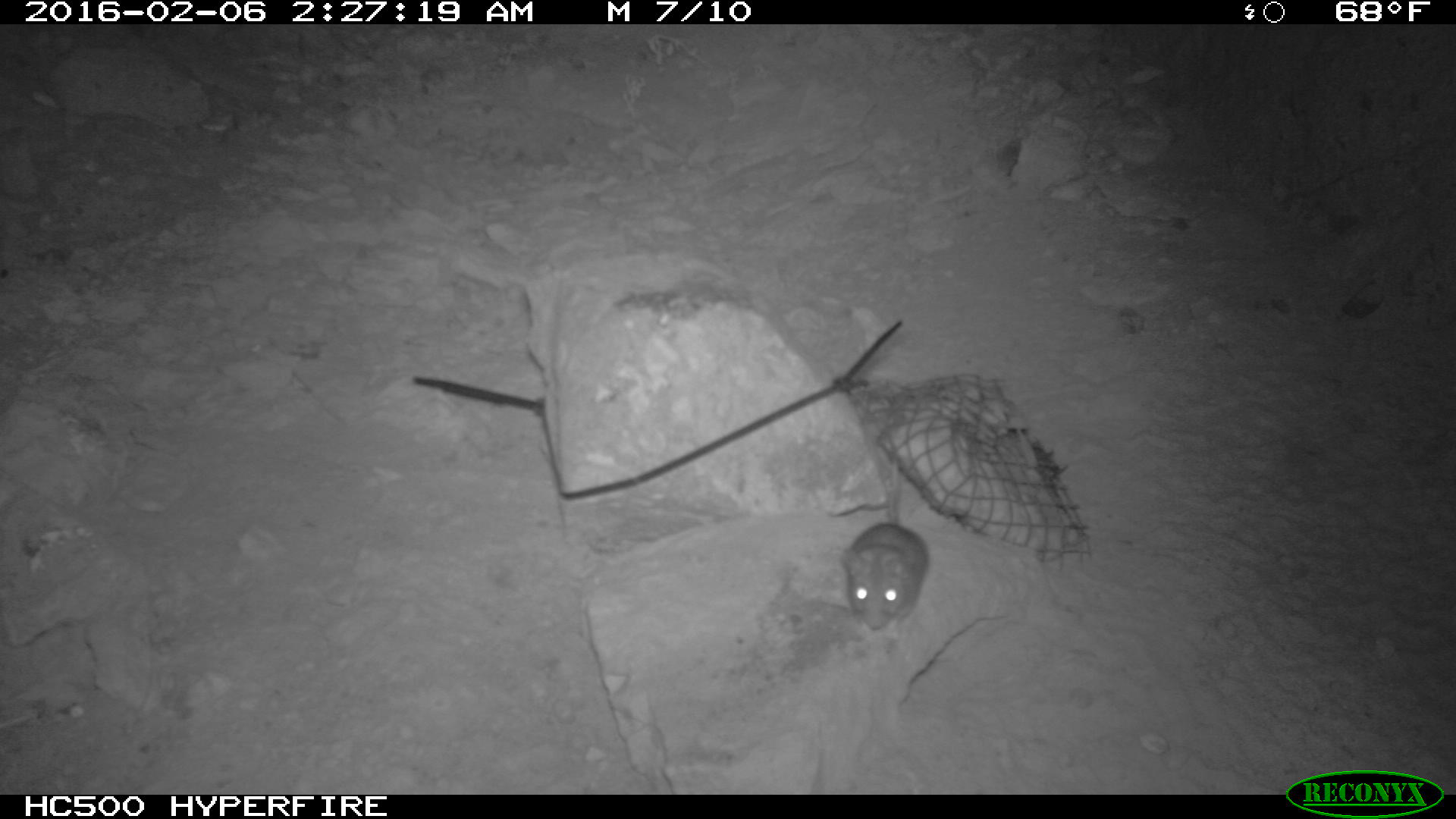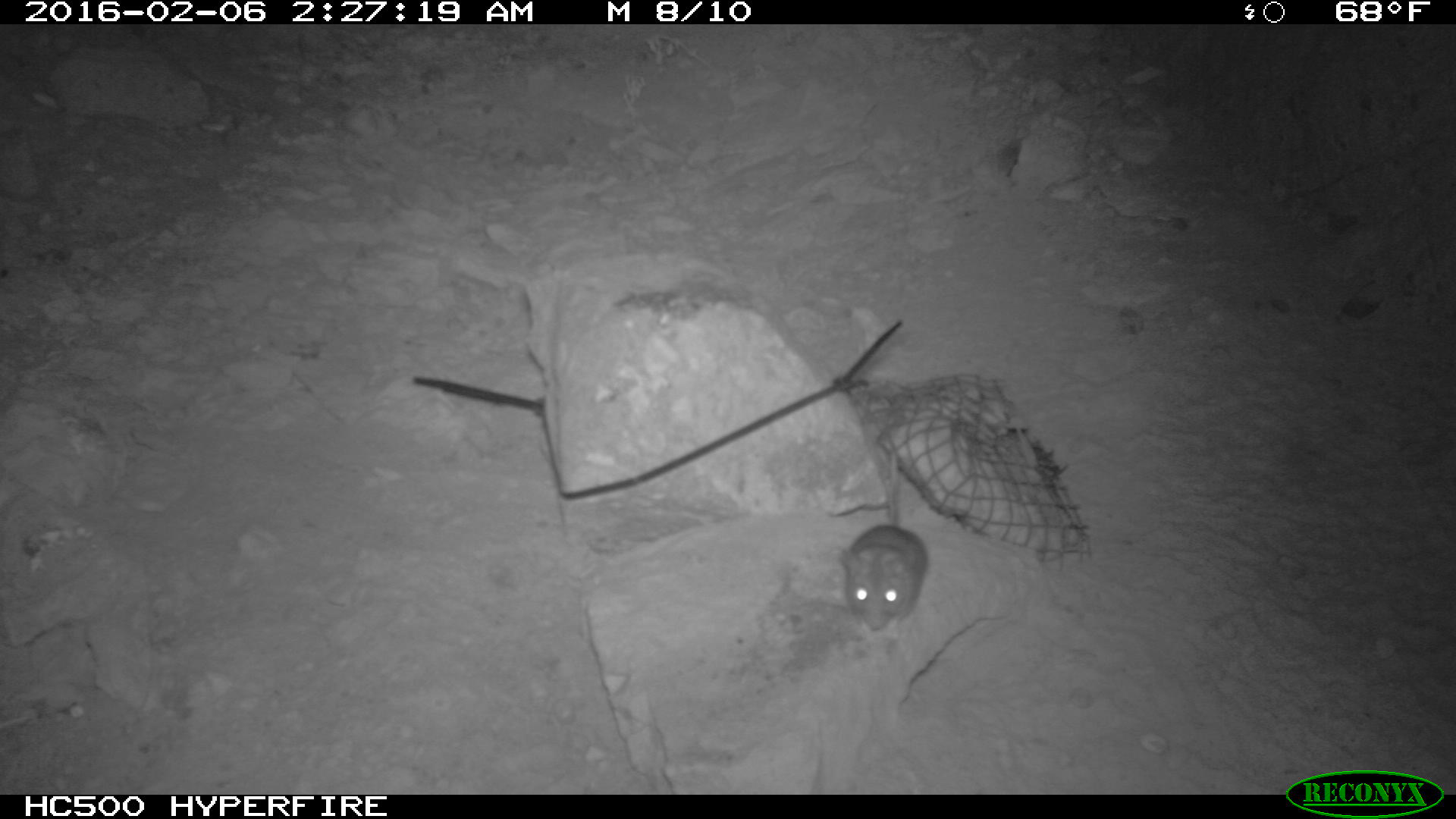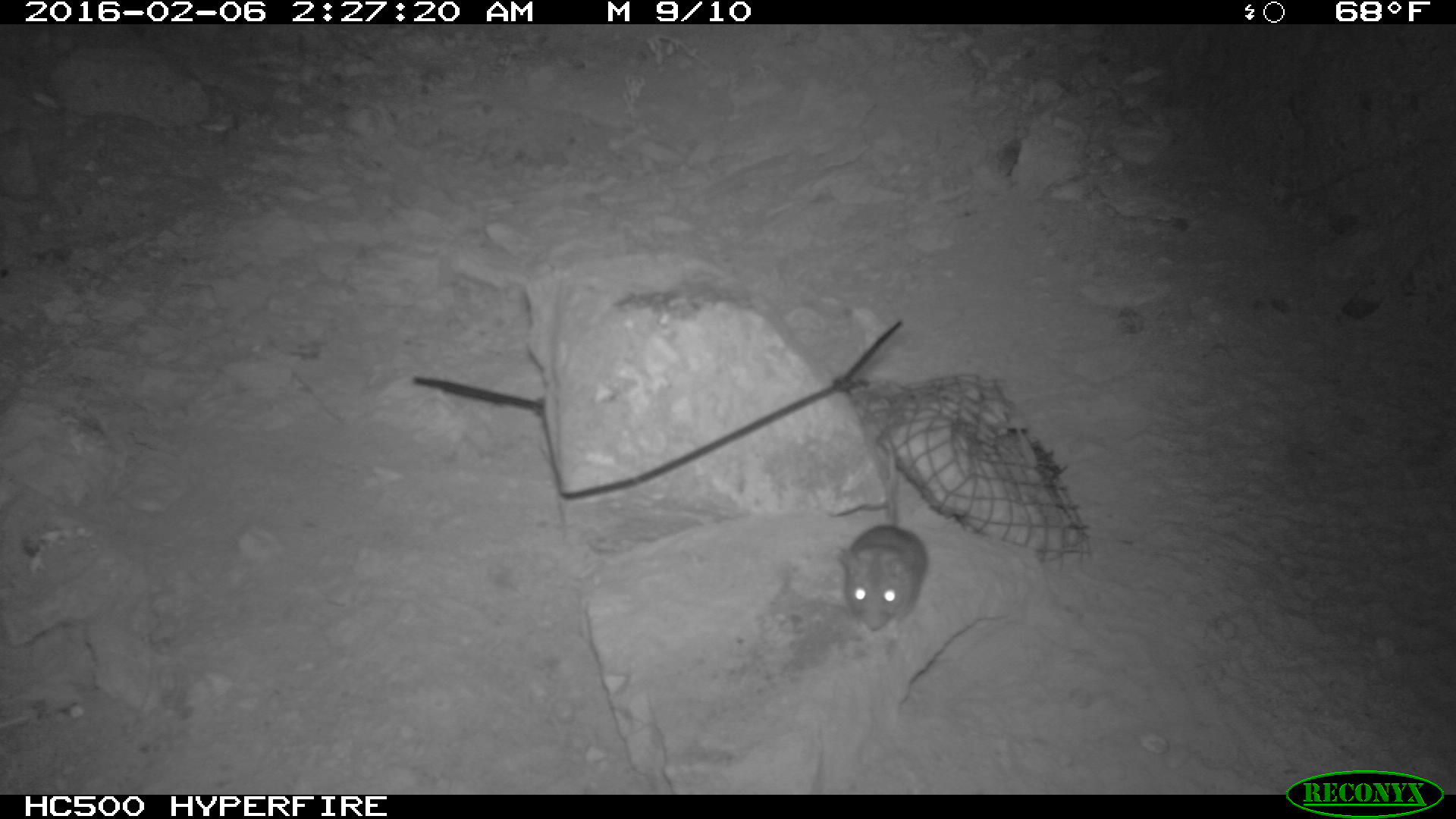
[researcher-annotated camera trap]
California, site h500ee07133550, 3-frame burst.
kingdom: Animalia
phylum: Chordata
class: Mammalia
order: Rodentia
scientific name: Rodentia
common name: rodent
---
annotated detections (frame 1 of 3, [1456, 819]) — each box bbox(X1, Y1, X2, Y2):
rodent: bbox(843, 459, 928, 630)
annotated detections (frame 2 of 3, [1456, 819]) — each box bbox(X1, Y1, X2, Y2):
rodent: bbox(844, 431, 927, 643)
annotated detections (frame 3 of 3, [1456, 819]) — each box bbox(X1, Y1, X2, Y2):
rodent: bbox(837, 435, 930, 633)